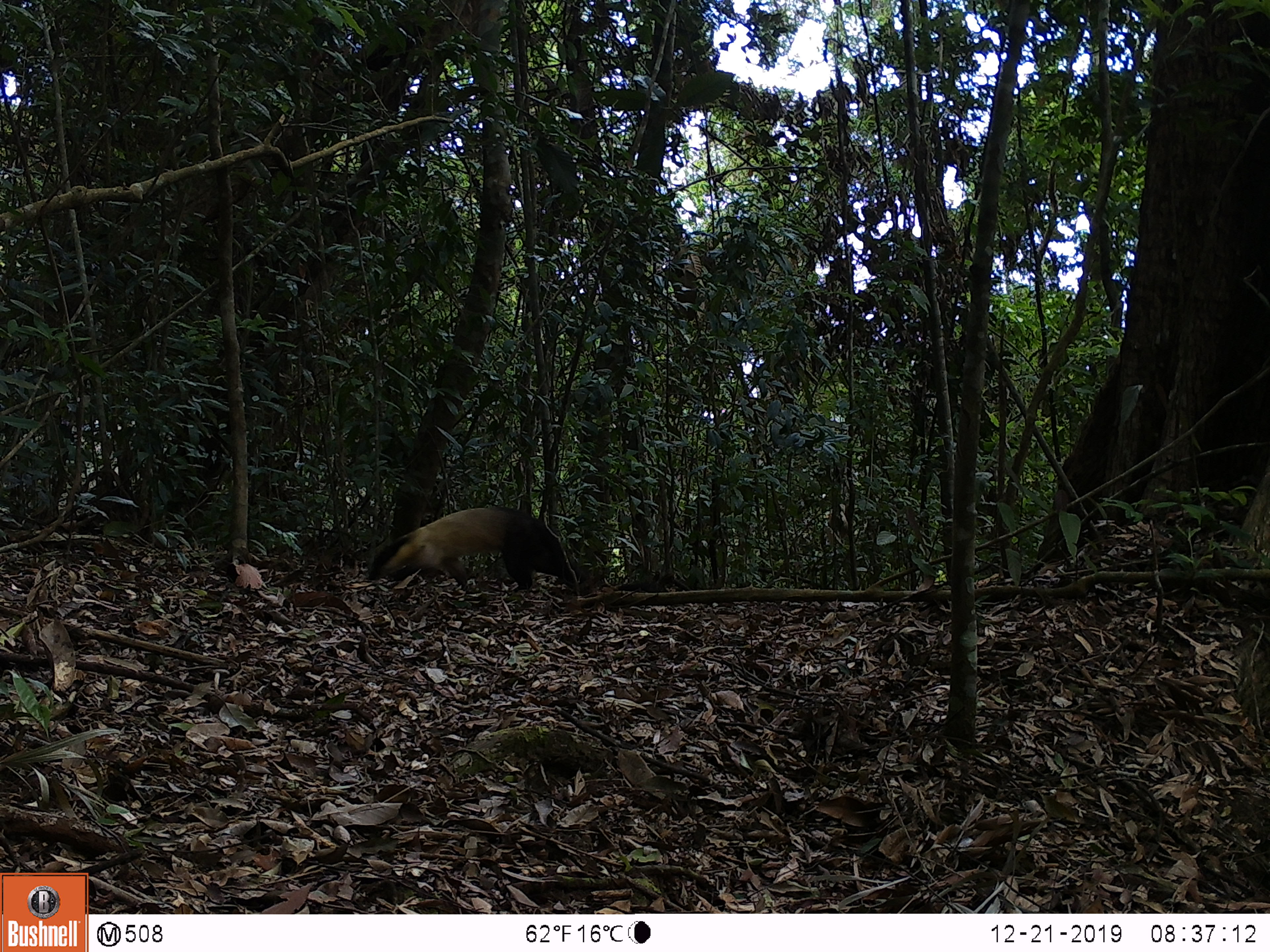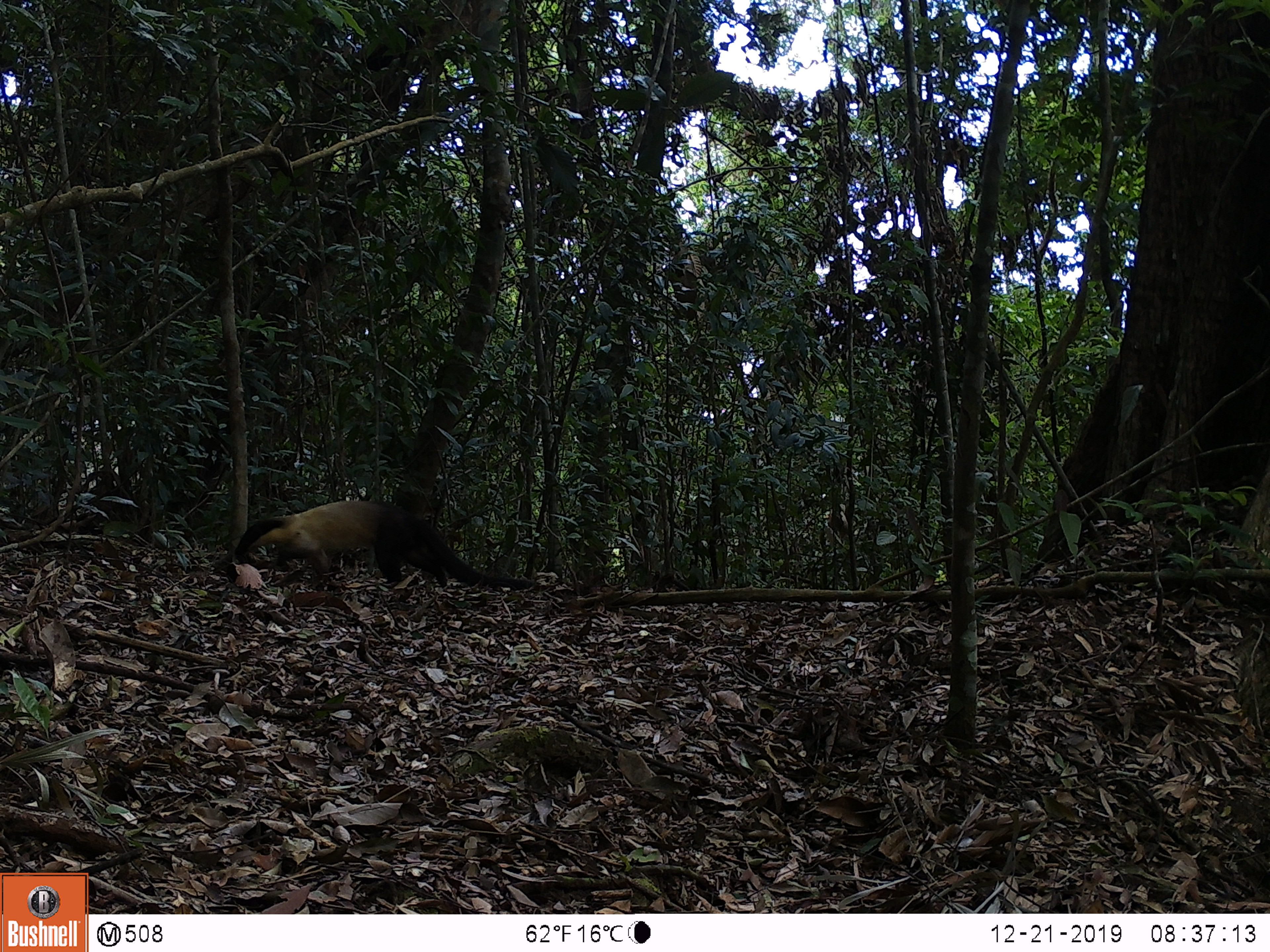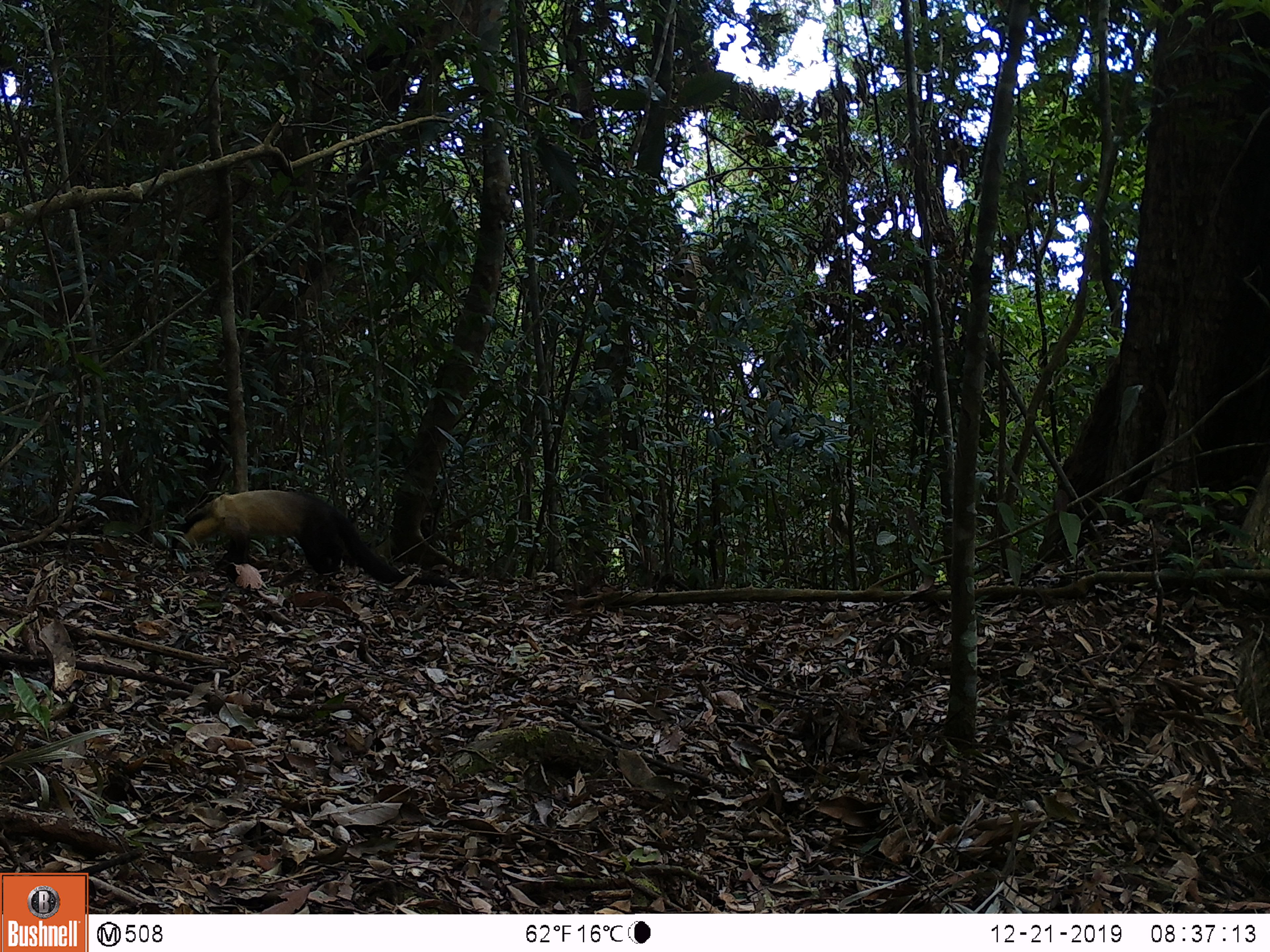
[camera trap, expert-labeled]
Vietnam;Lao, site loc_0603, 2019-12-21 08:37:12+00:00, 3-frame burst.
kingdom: Animalia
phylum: Chordata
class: Mammalia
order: Carnivora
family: Mustelidae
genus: Martes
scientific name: Martes flavigula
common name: yellow-throated marten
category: yellow throated marten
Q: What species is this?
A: Yellow throated marten (yellow-throated marten) (Martes flavigula).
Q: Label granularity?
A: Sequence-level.